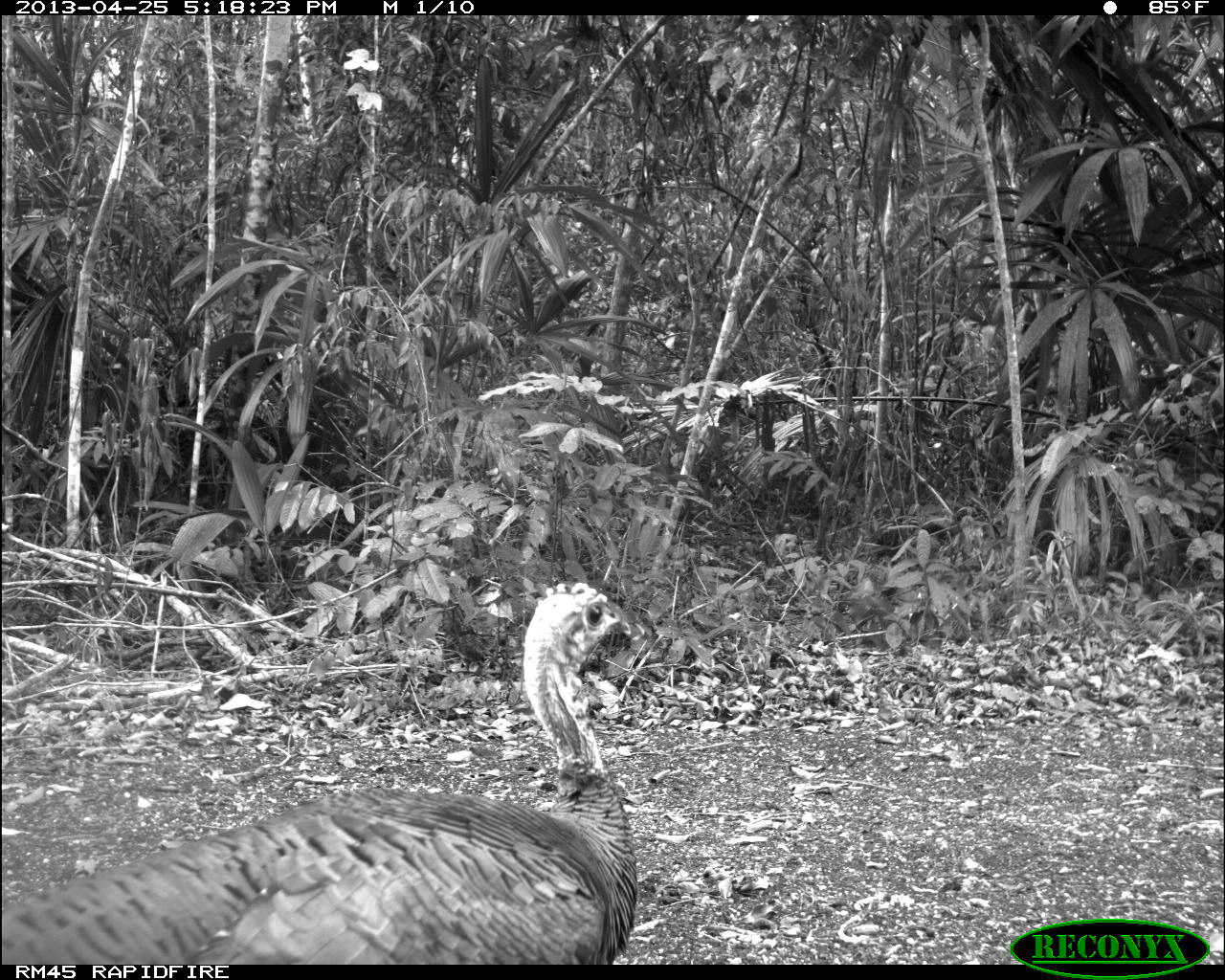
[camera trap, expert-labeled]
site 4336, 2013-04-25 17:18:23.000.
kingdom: Animalia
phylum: Chordata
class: Aves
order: Galliformes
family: Phasianidae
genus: Meleagris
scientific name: Meleagris ocellata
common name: ocellated turkey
Meleagris ocellata (ocellated turkey), count 1.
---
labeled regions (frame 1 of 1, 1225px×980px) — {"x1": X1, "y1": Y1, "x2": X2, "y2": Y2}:
meleagris ocellata: {"x1": 0, "y1": 576, "x2": 652, "y2": 964}